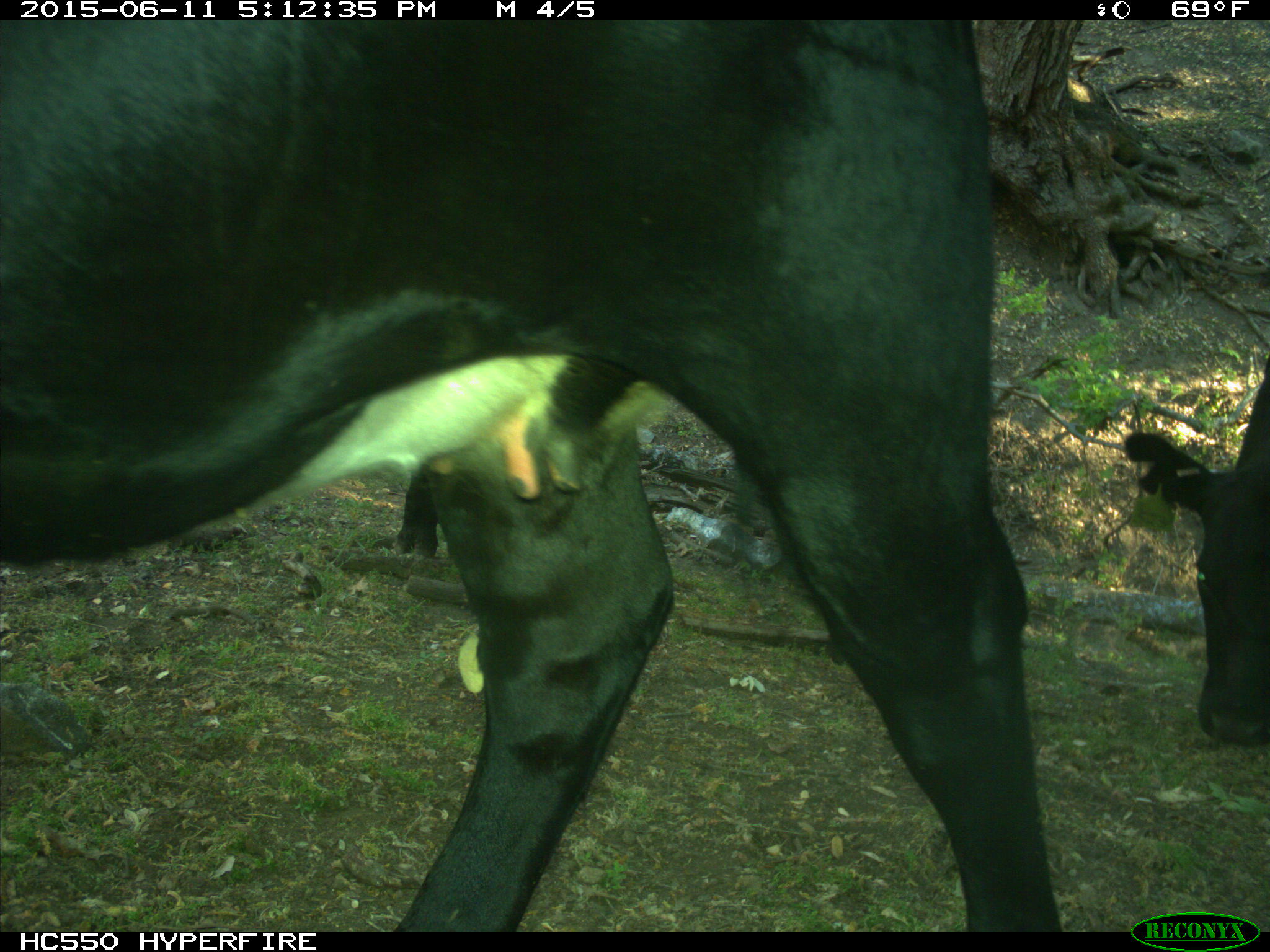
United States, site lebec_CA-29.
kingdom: Animalia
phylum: Chordata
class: Mammalia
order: Artiodactyla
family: Bovidae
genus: Bos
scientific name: Bos taurus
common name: domestic cow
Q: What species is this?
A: Bos taurus (domestic cow).